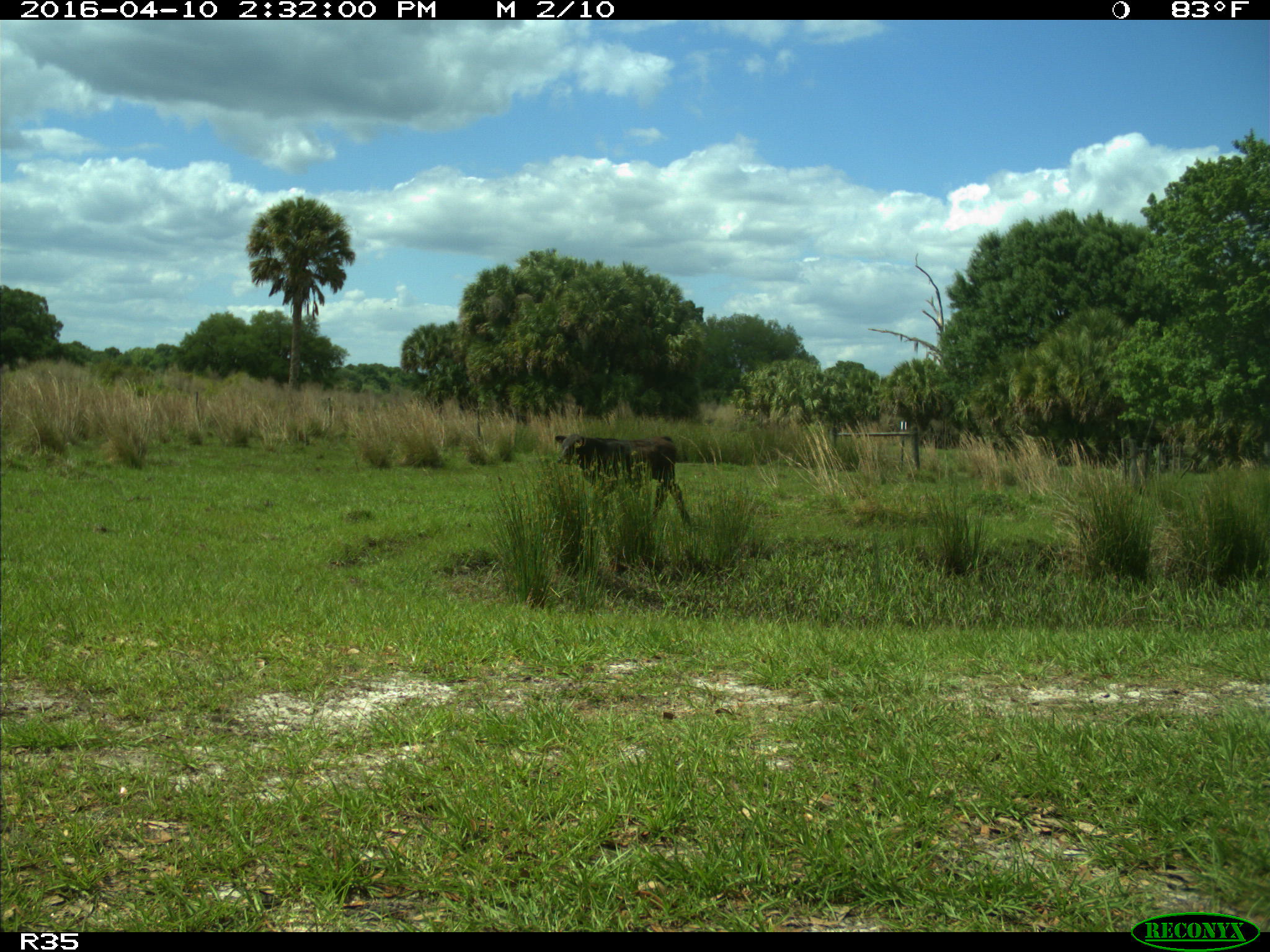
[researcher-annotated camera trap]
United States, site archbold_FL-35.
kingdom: Animalia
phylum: Chordata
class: Mammalia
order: Artiodactyla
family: Bovidae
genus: Bos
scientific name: Bos taurus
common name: domestic cow